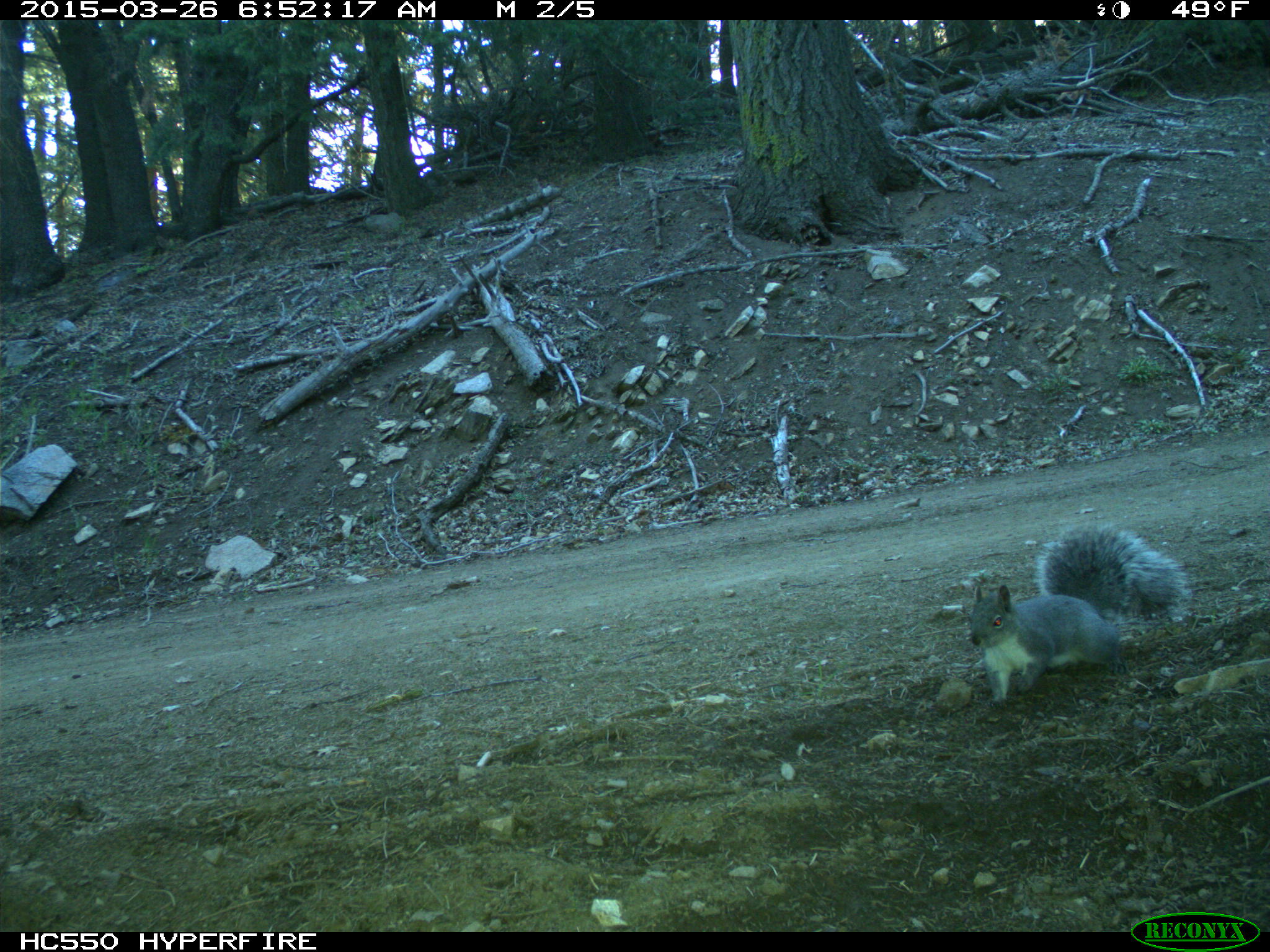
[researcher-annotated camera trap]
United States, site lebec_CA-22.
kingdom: Animalia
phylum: Chordata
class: Mammalia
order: Rodentia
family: Sciuridae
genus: Sciurus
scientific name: Sciurus carolinensis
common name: eastern gray squirrel